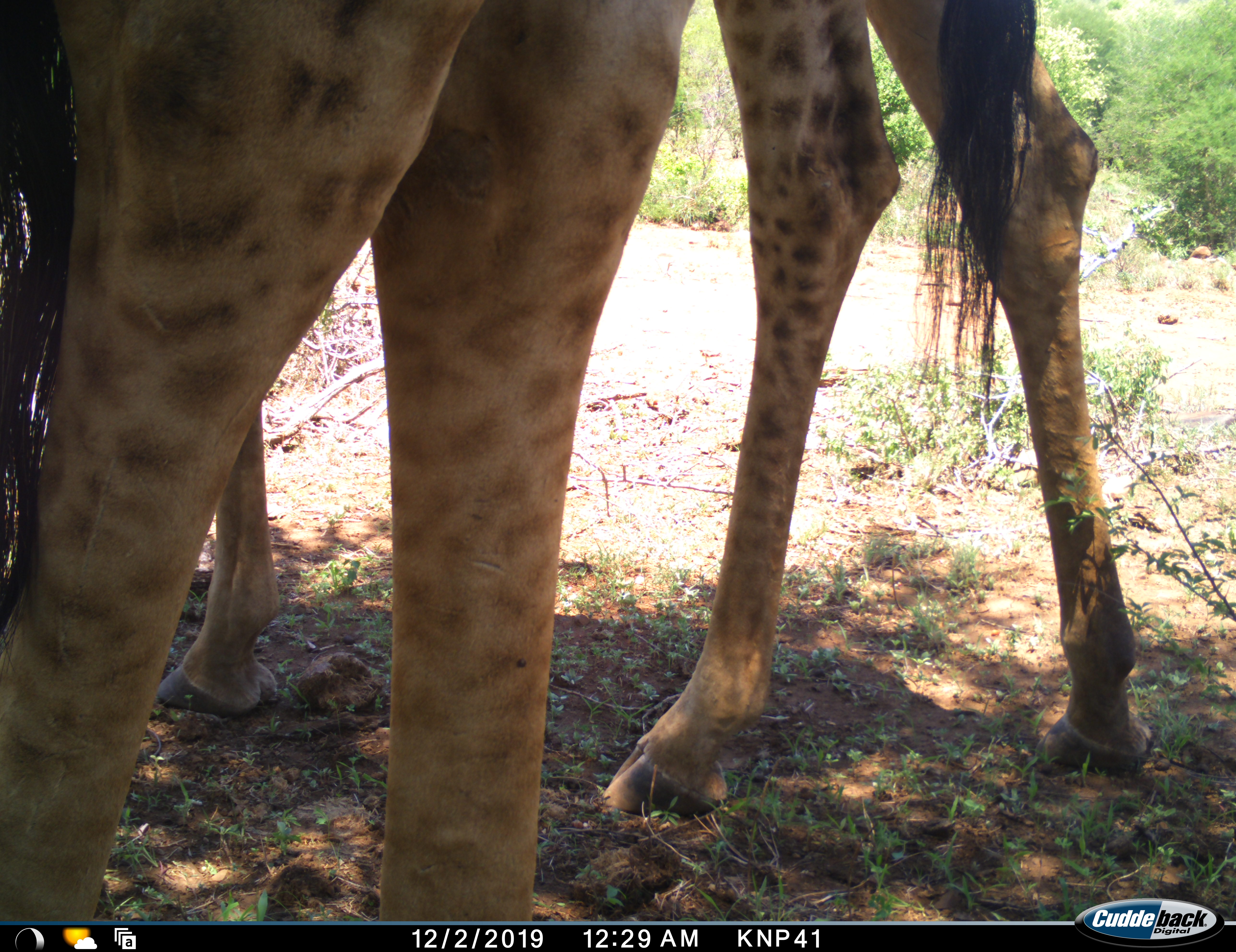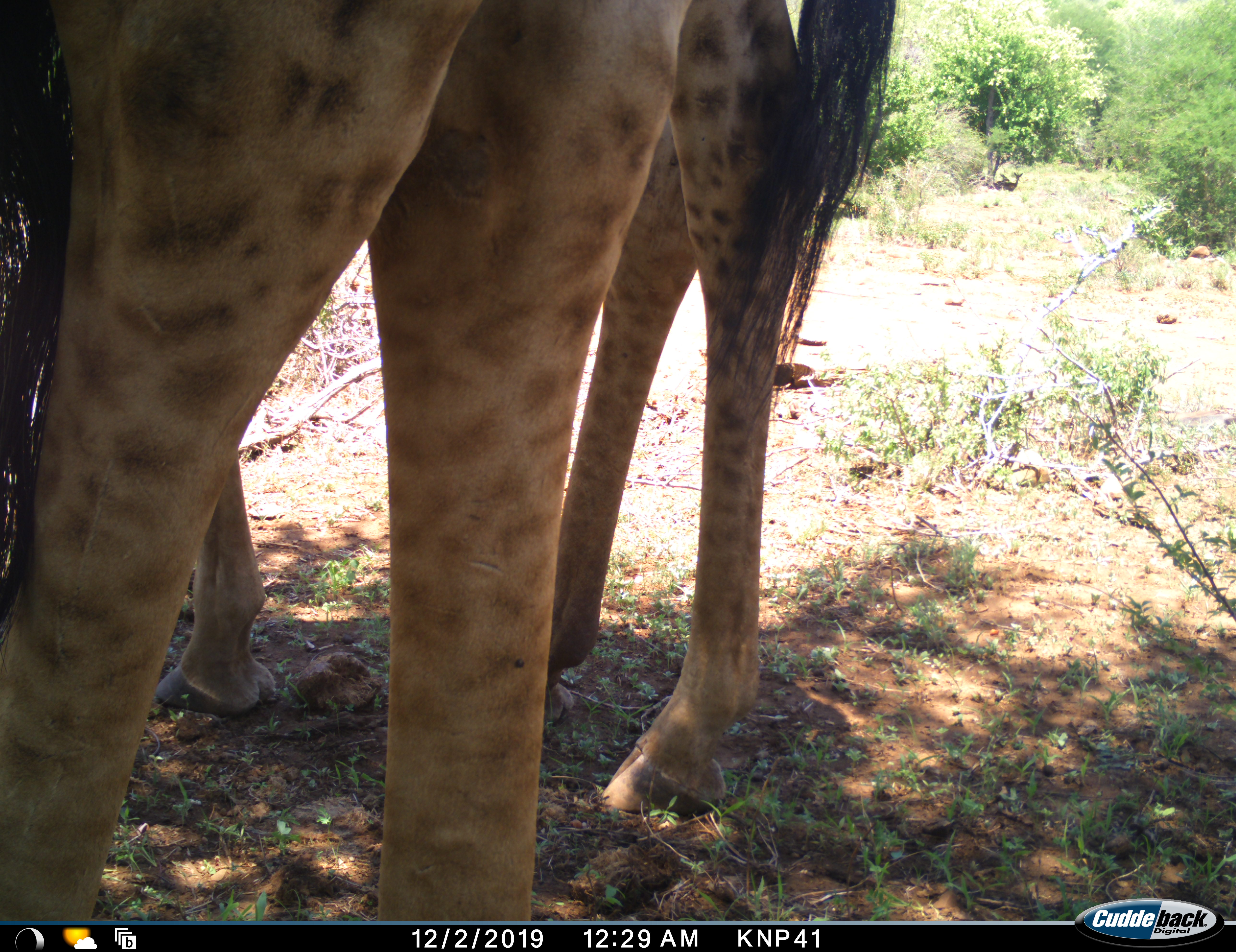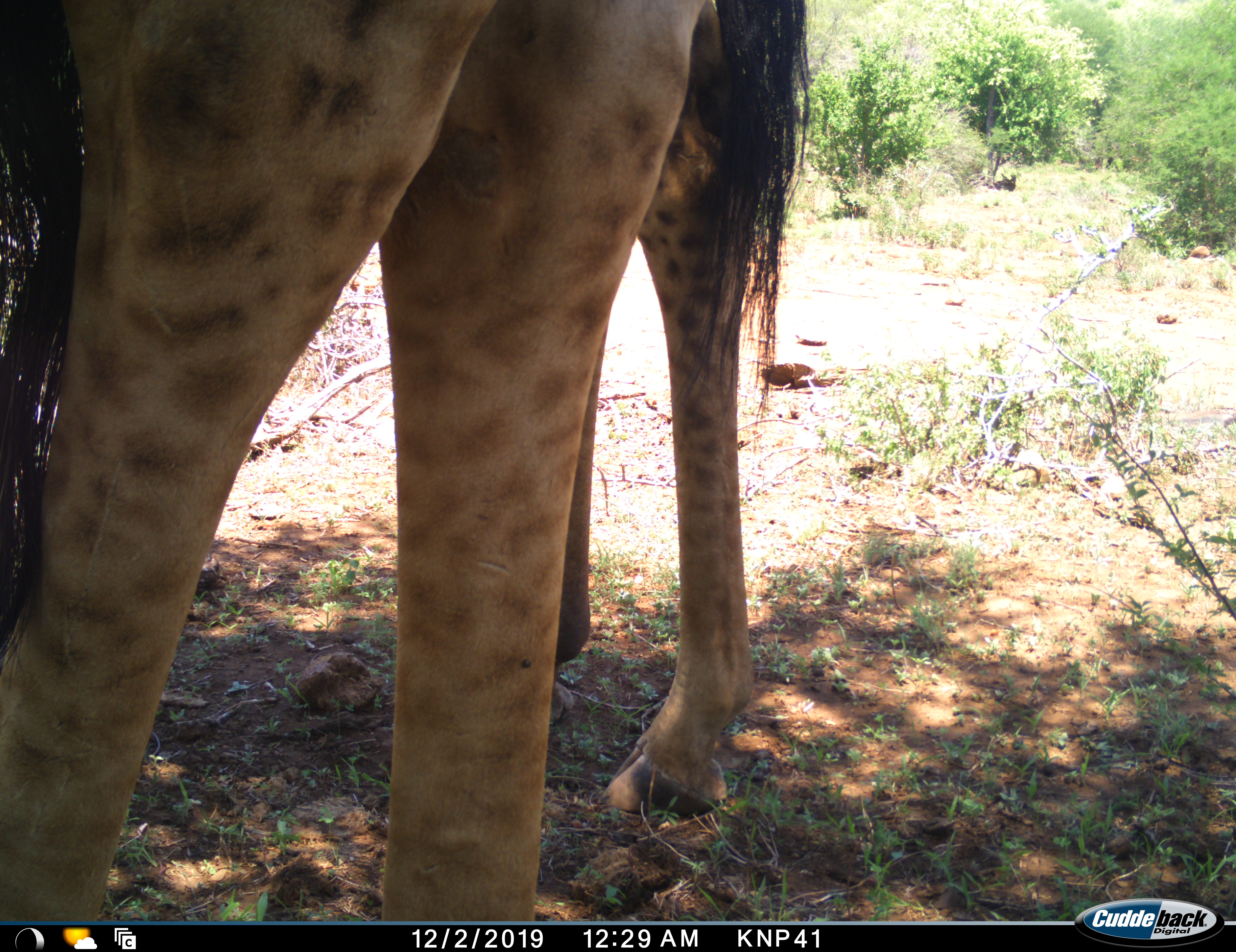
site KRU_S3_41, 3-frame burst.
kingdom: Animalia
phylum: Chordata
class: Mammalia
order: Artiodactyla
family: Giraffidae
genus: Giraffa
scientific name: Giraffa camelopardalis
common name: giraffe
Giraffe (Giraffa camelopardalis), count 2. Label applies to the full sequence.